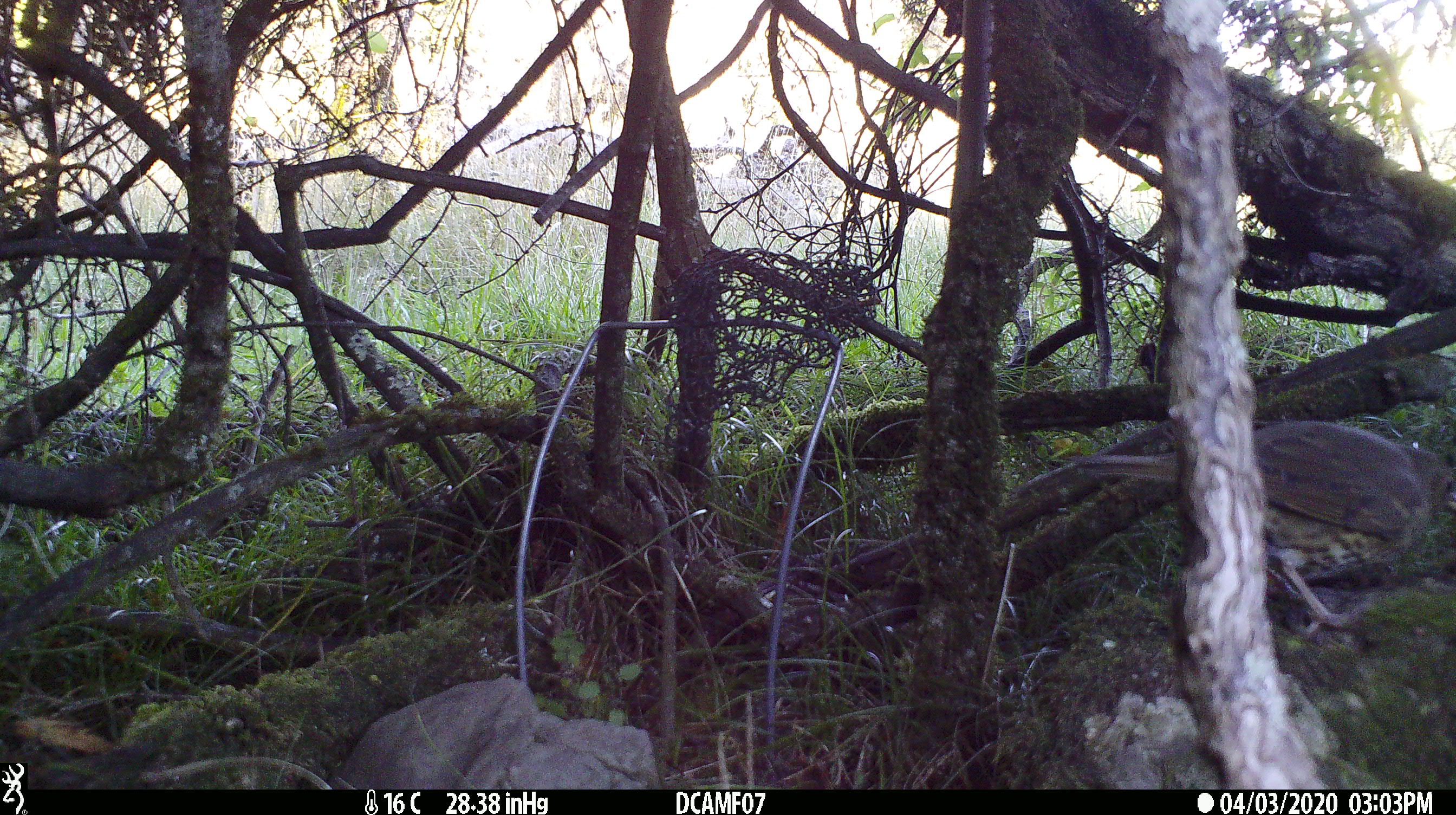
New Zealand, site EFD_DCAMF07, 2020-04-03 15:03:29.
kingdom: Animalia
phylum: Chordata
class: Aves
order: Passeriformes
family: Turdidae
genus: Turdus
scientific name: Turdus philomelos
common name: song thrush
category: thrush